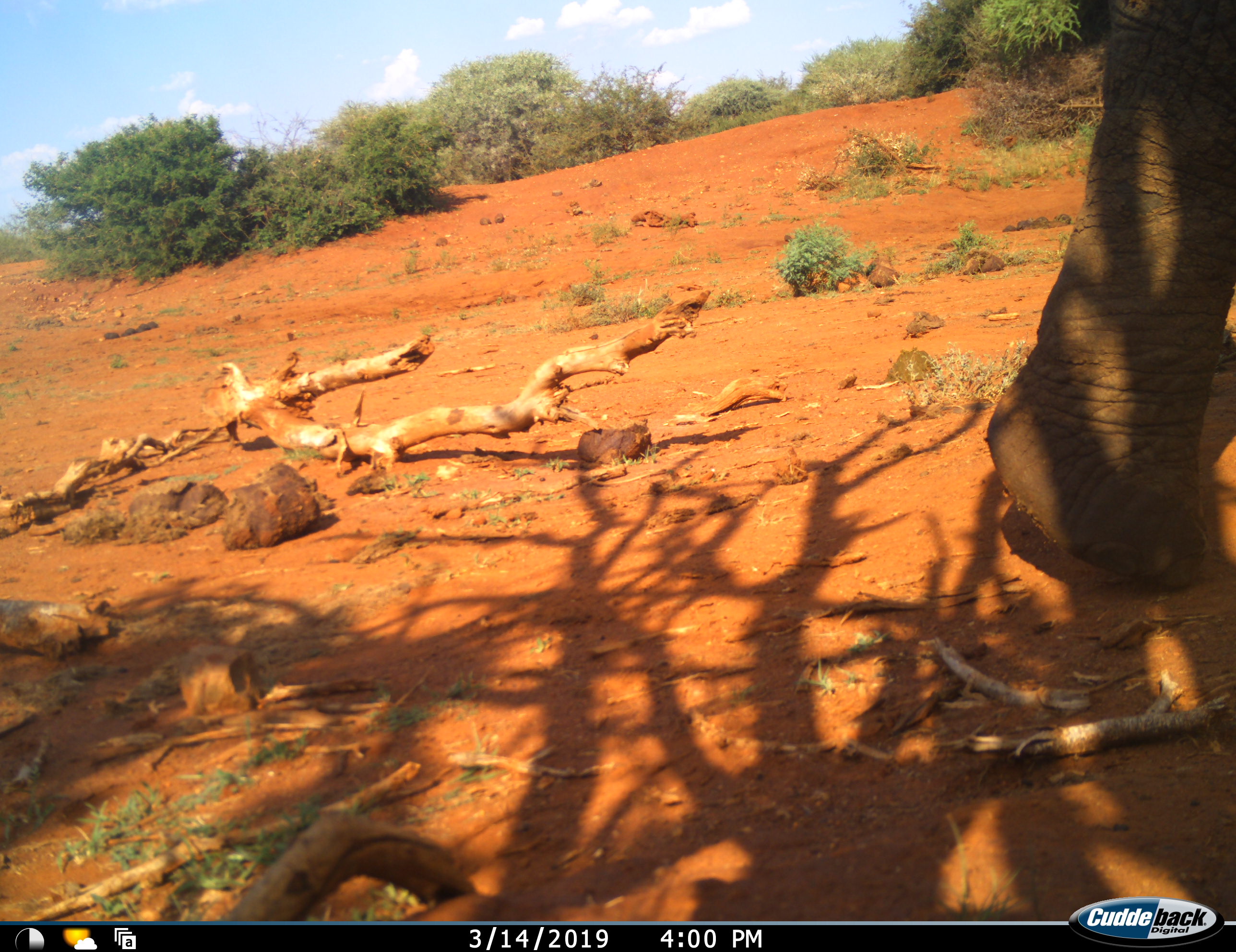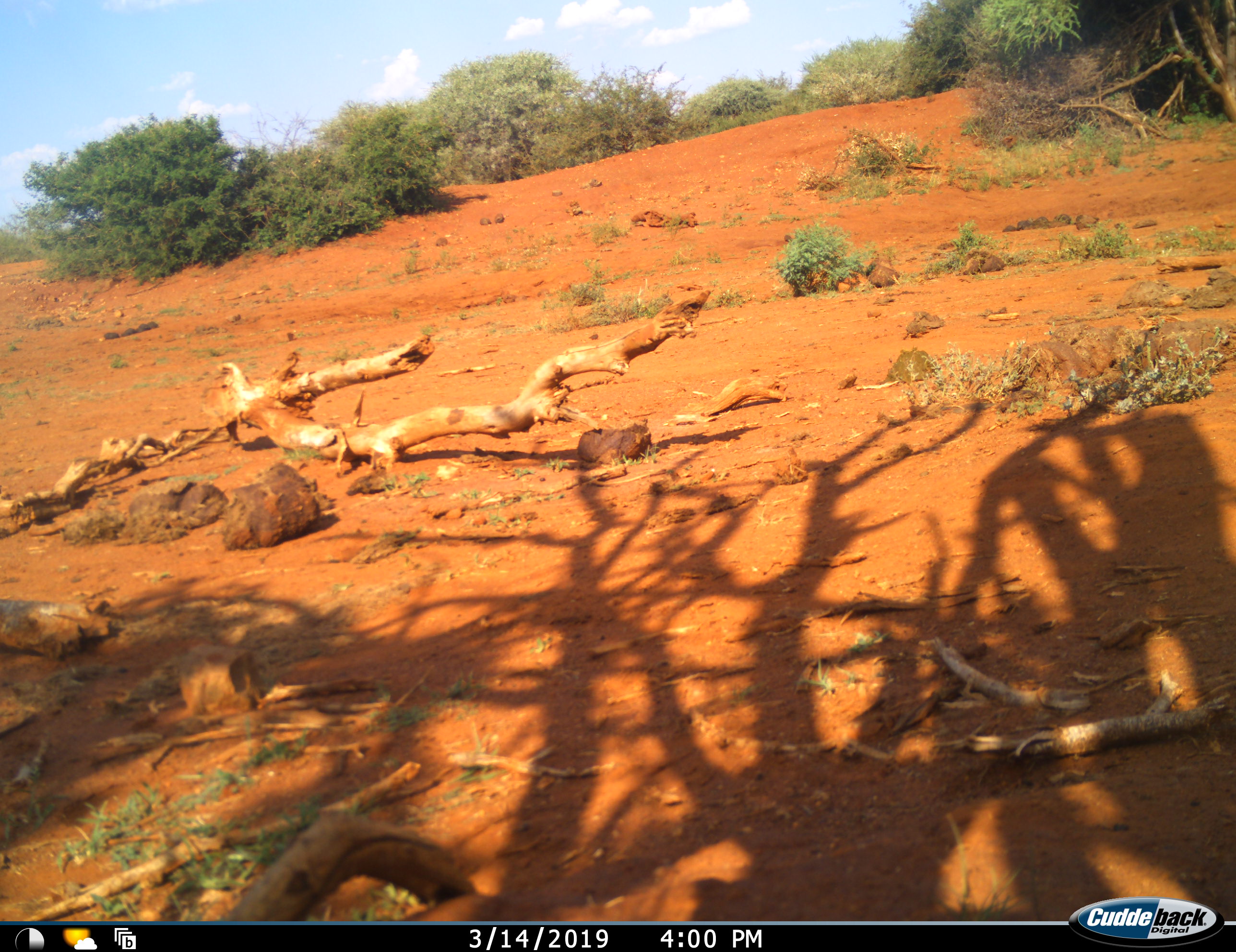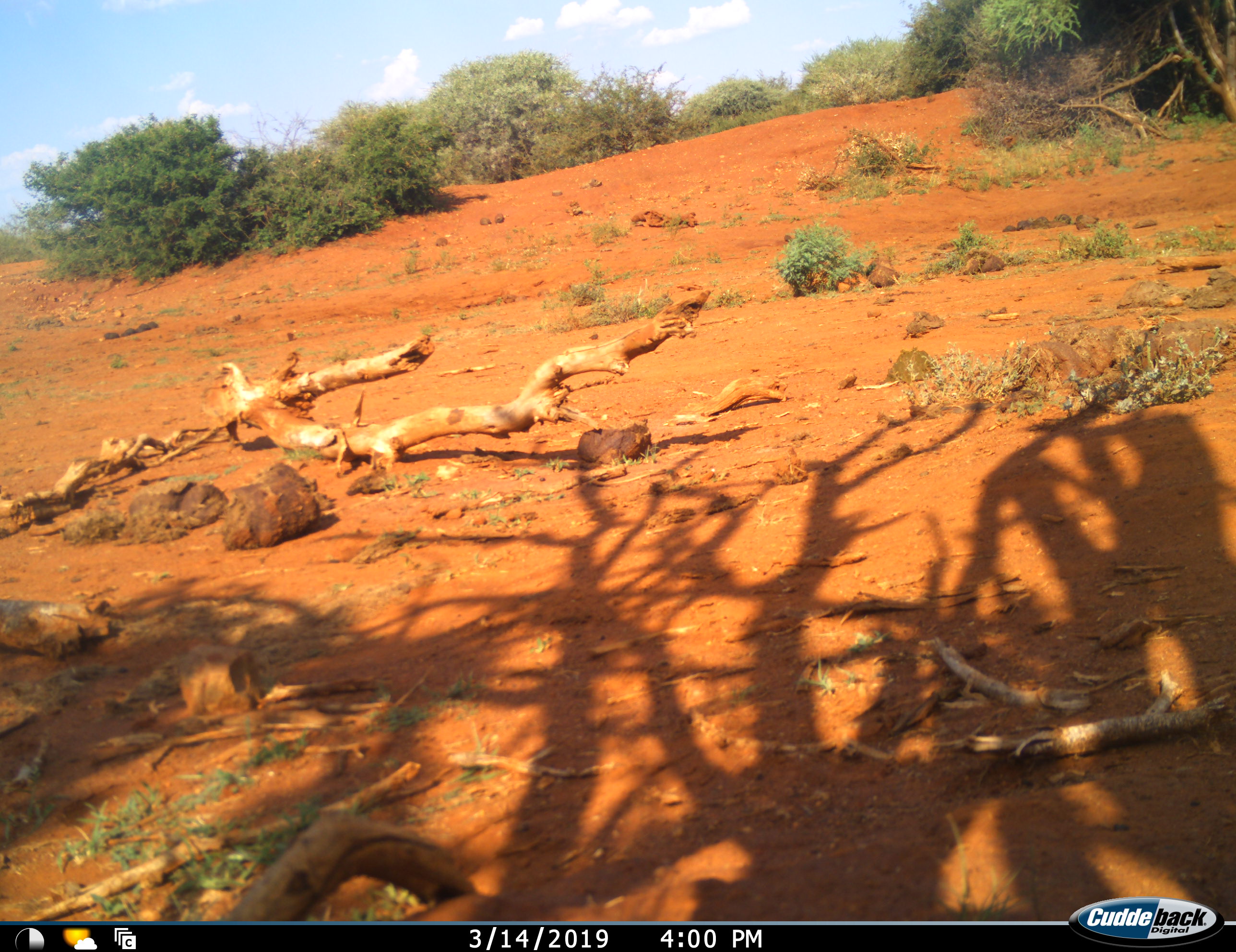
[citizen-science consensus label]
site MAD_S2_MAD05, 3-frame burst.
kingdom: Animalia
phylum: Chordata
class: Mammalia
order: Proboscidea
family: Elephantidae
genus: Loxodonta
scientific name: Loxodonta africana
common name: african bush elephant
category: elephant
Elephant (african bush elephant) (Loxodonta africana), count 1. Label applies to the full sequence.